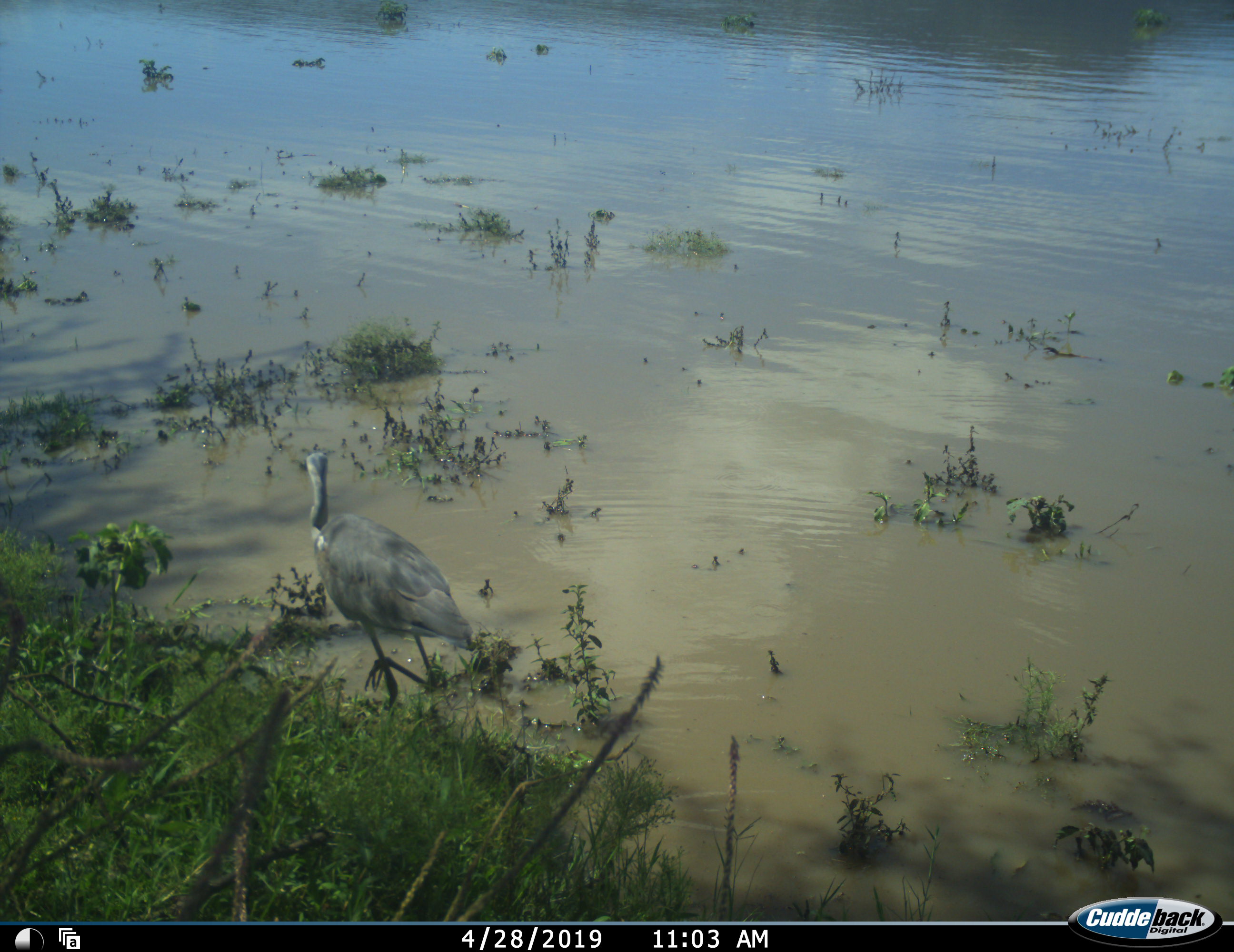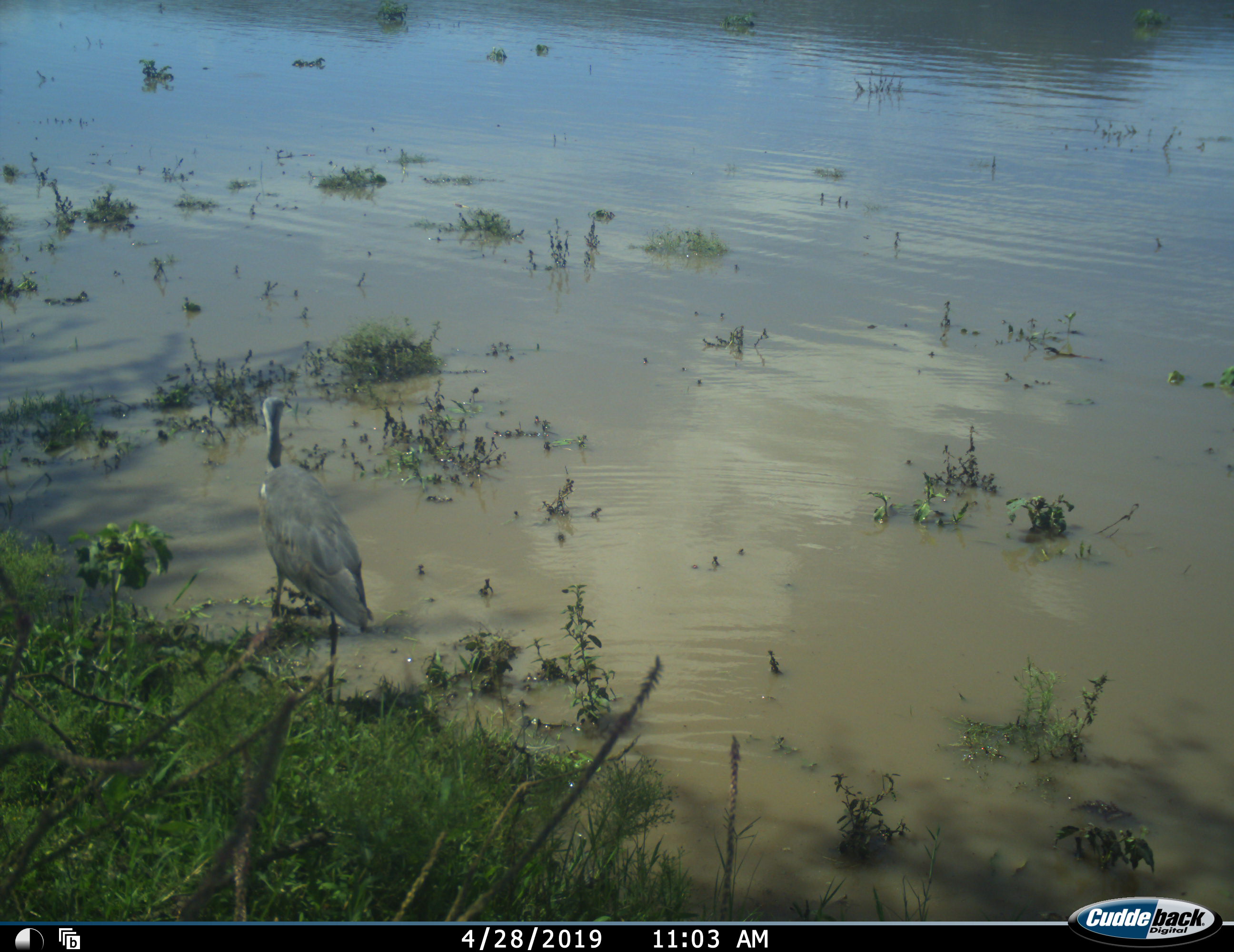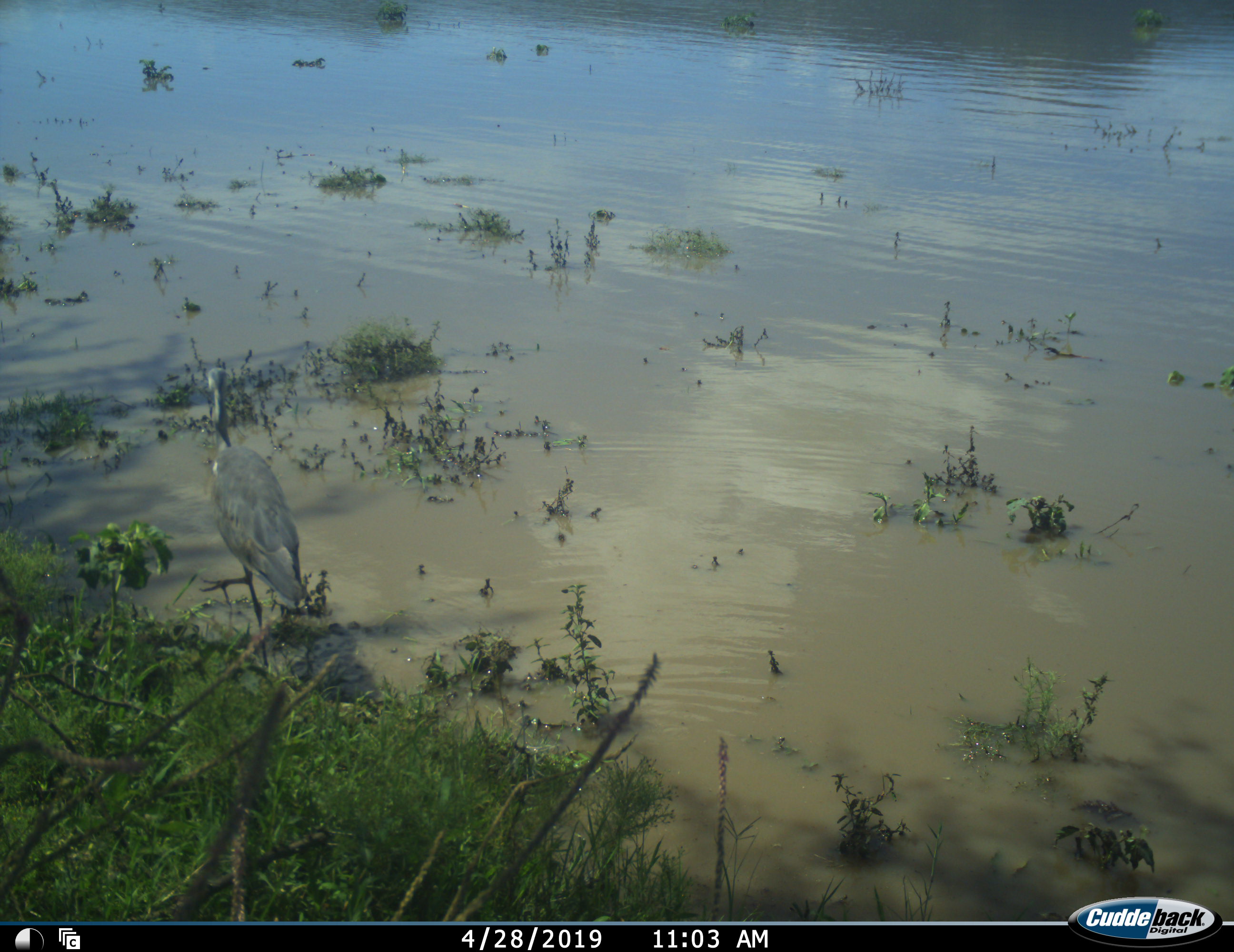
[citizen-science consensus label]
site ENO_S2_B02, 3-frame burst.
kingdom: Animalia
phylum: Chordata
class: Aves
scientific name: Aves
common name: bird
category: birdother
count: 1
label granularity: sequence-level